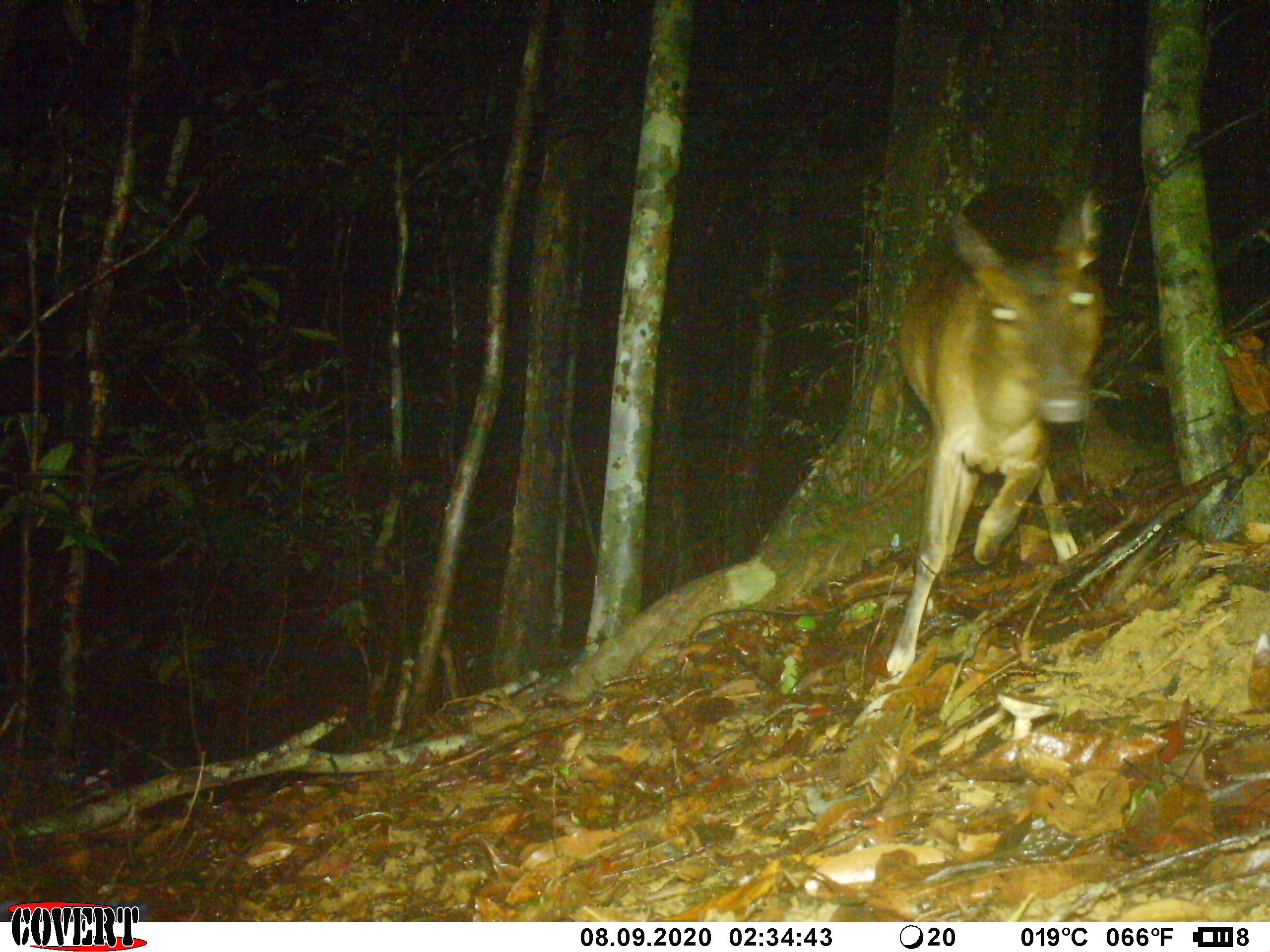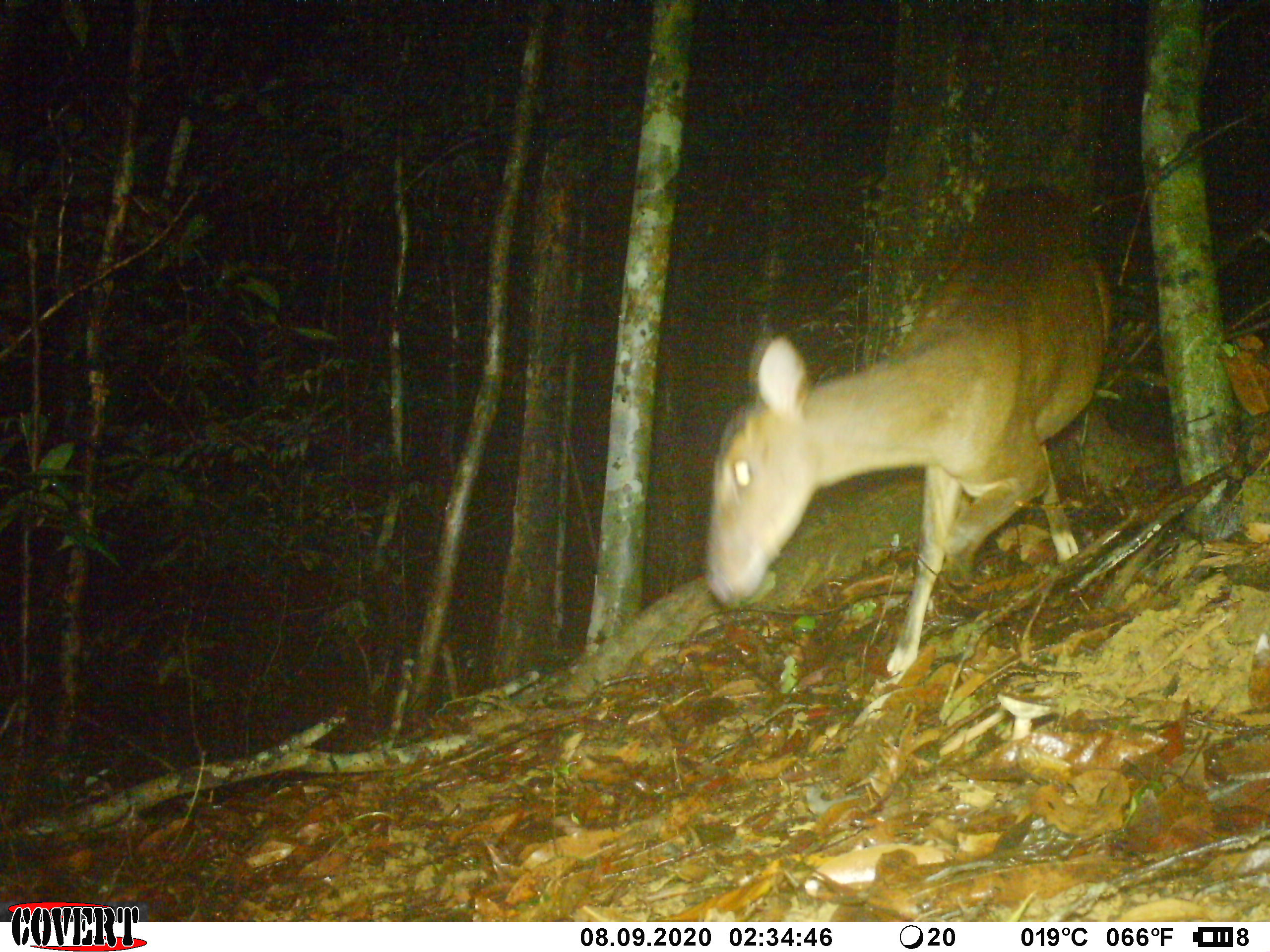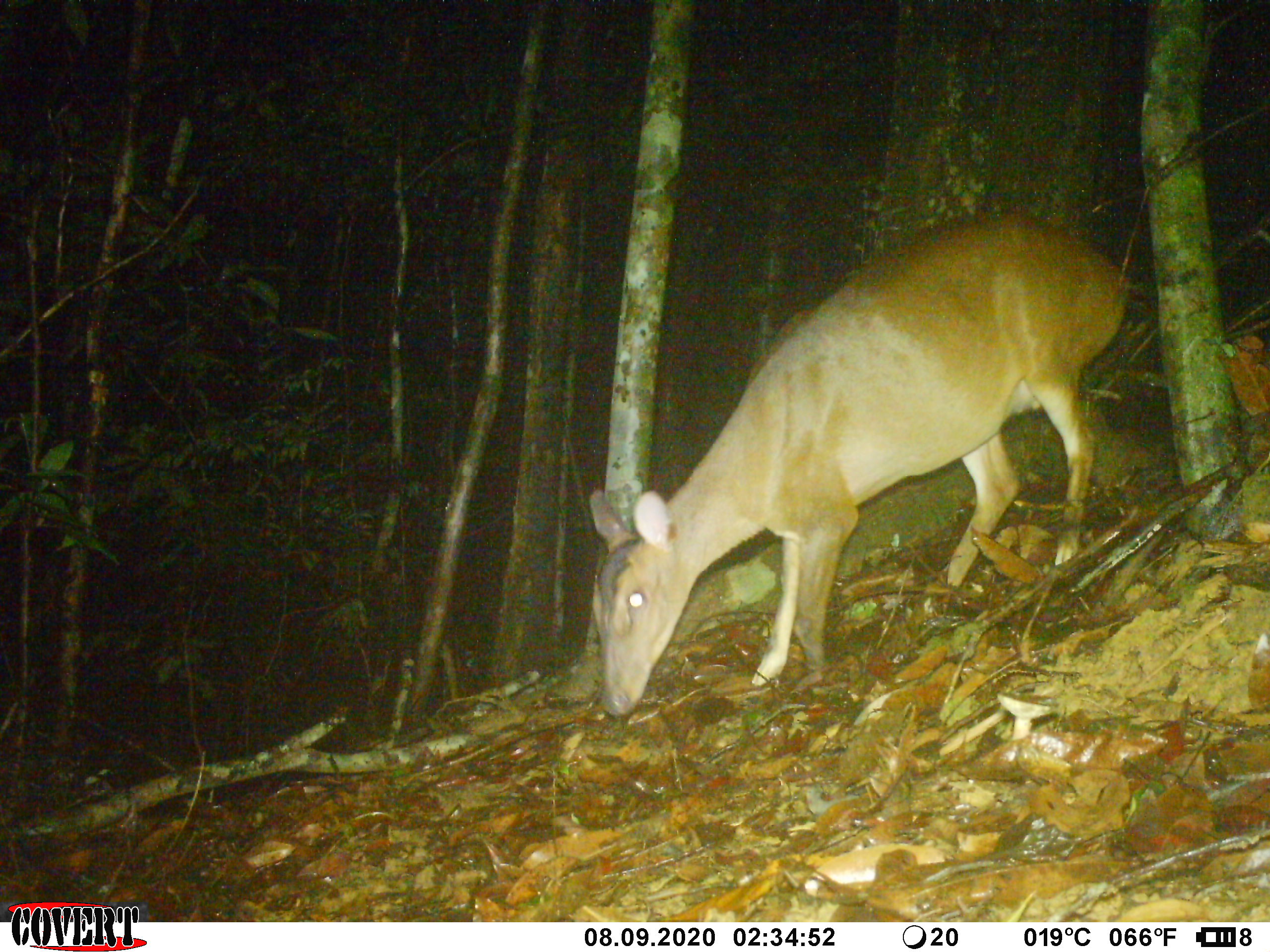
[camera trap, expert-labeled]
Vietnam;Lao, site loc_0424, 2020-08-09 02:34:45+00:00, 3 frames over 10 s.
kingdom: Animalia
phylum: Chordata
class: Mammalia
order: Artiodactyla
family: Cervidae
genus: Muntiacus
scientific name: Muntiacus vuquangensis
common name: large-antlered muntjac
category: large antlered muntjac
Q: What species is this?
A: Large antlered muntjac (large-antlered muntjac) (Muntiacus vuquangensis).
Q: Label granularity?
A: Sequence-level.